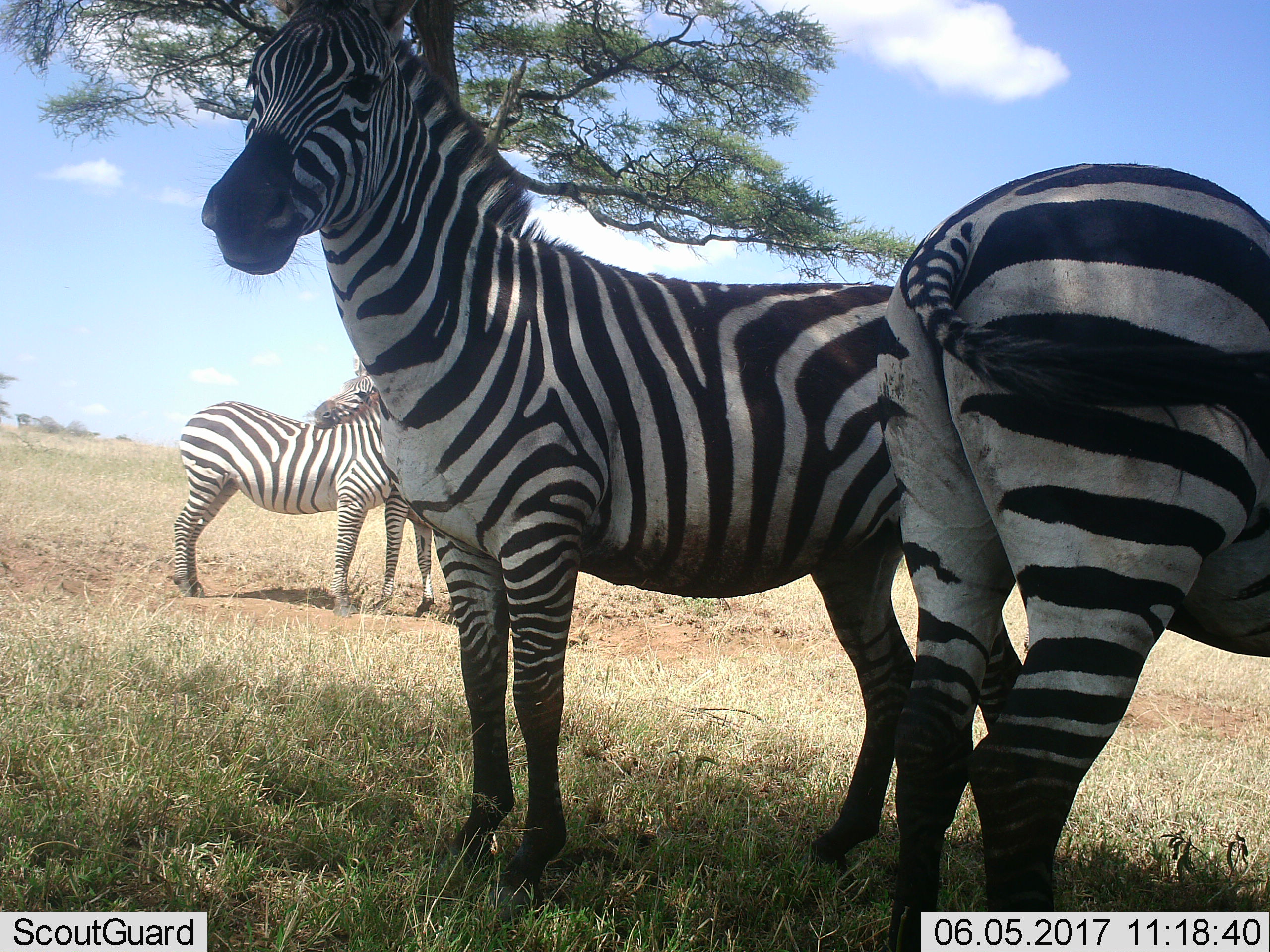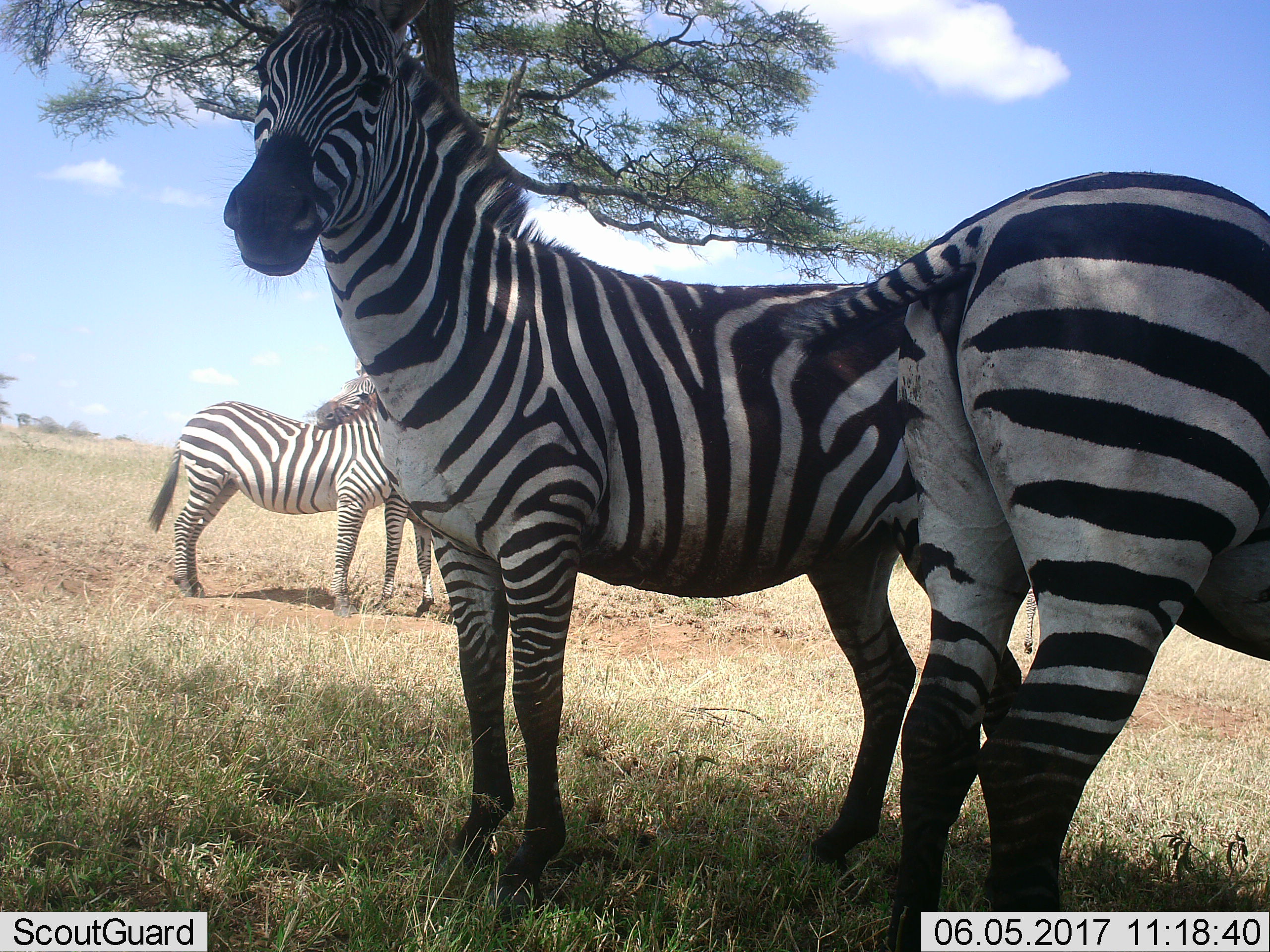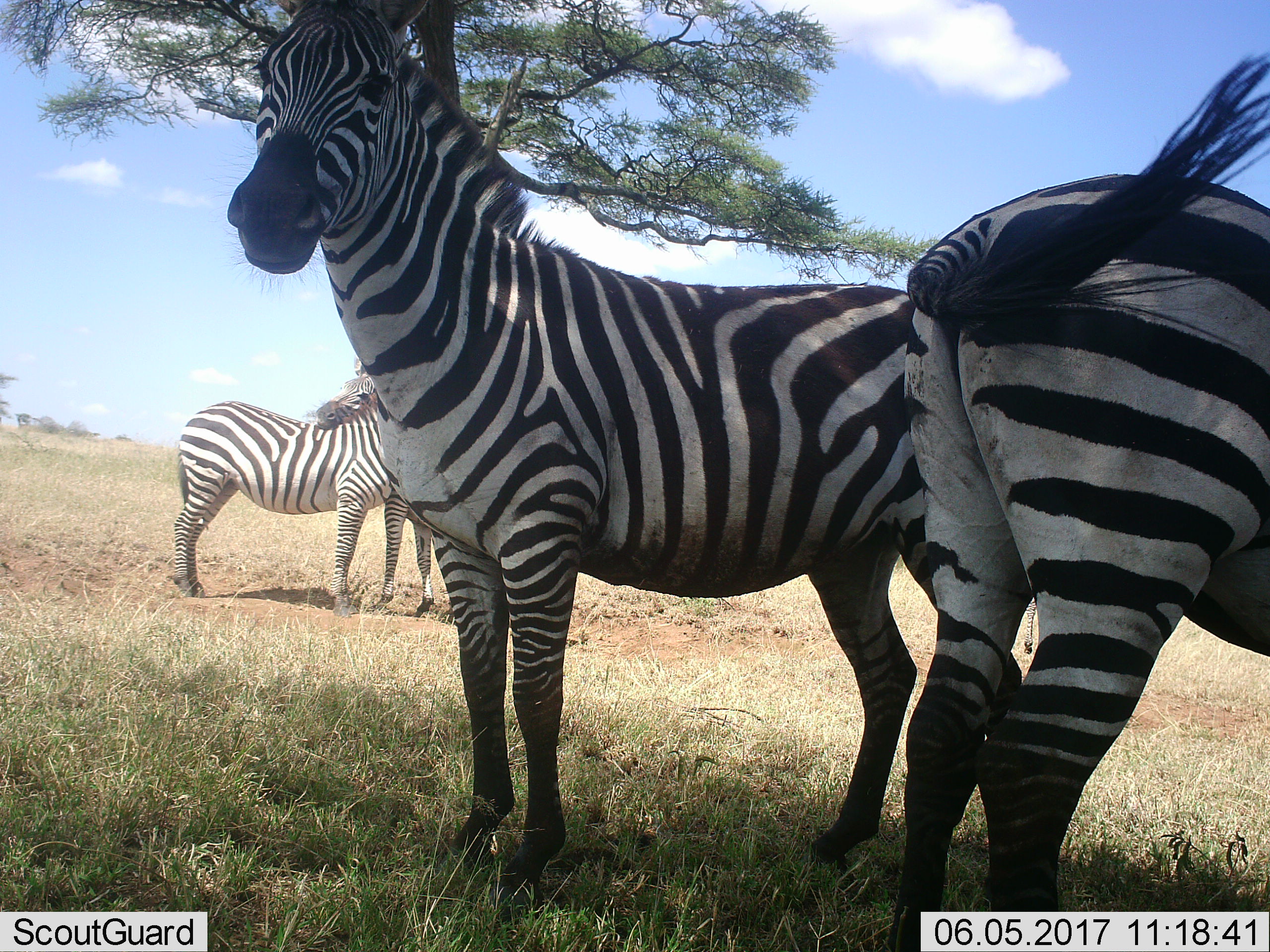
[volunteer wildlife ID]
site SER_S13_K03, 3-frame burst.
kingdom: Animalia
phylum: Chordata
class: Mammalia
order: Perissodactyla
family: Equidae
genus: Equus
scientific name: Equus quagga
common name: plains zebra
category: zebraplains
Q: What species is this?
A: Zebraplains (plains zebra) (Equus quagga).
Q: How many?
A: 4.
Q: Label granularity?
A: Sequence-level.